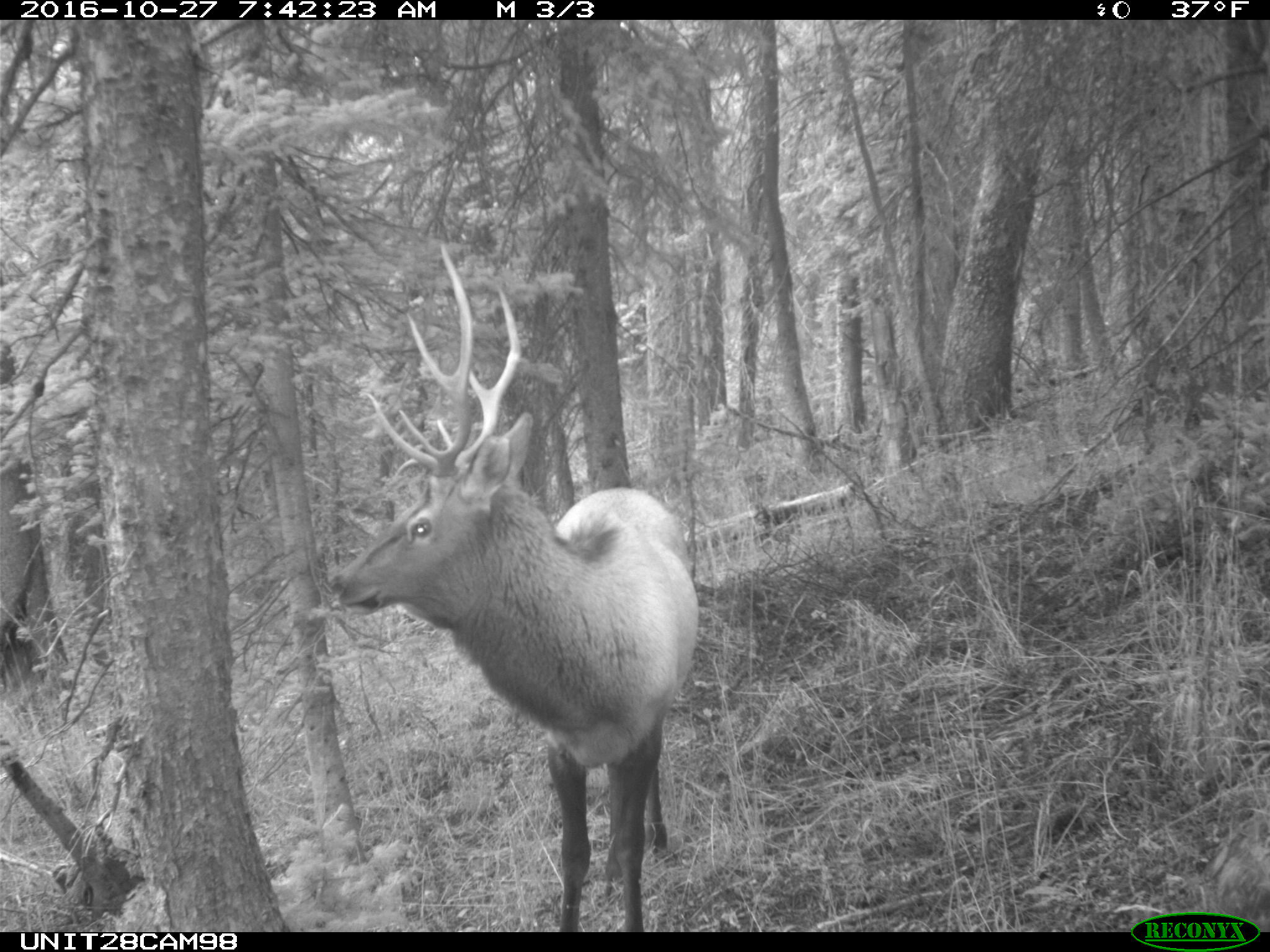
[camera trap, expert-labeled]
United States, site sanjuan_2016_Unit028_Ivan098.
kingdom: Animalia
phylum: Chordata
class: Mammalia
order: Artiodactyla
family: Cervidae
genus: Cervus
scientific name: Cervus elaphus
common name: red deer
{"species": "Cervus elaphus (red deer)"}